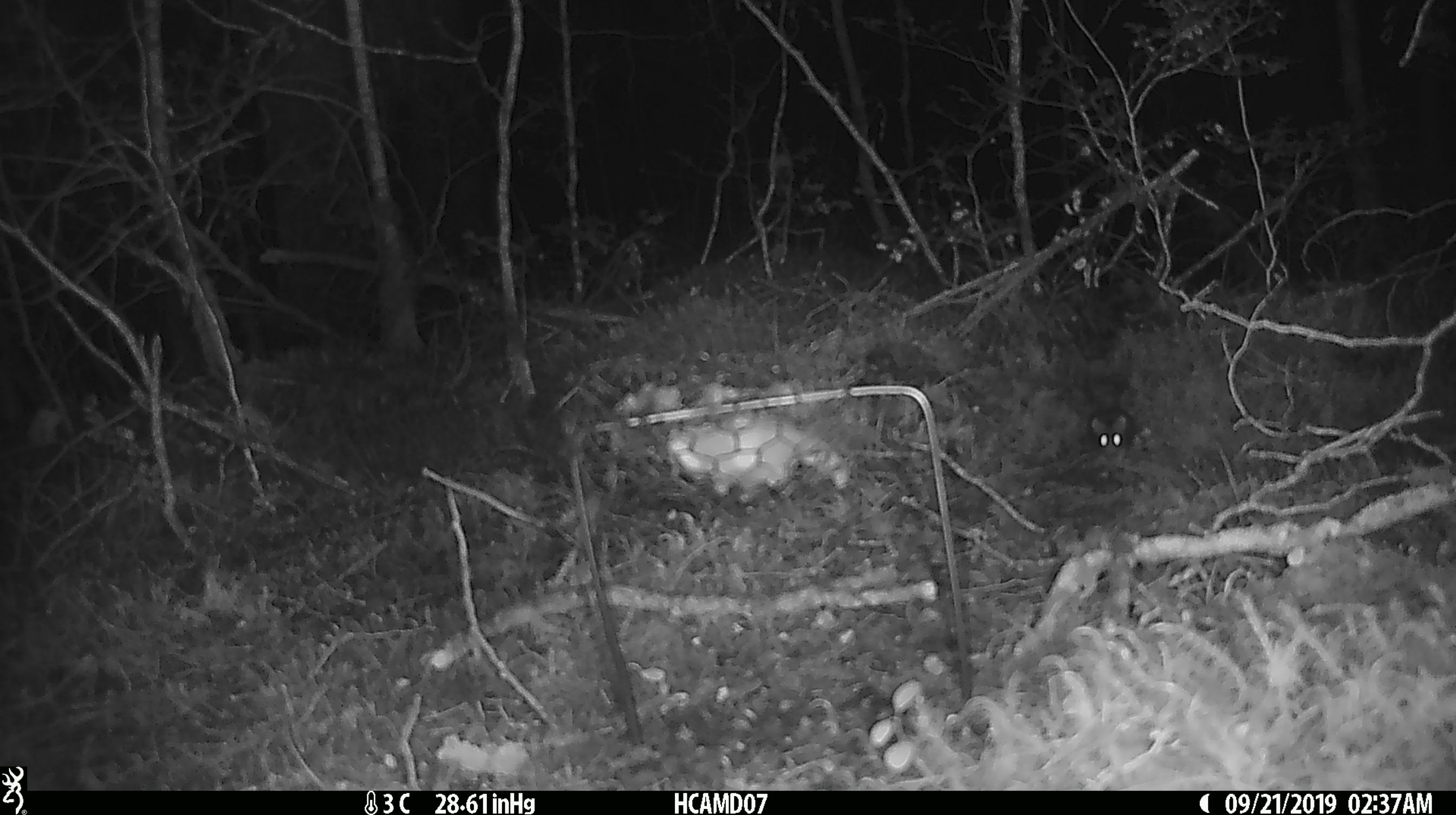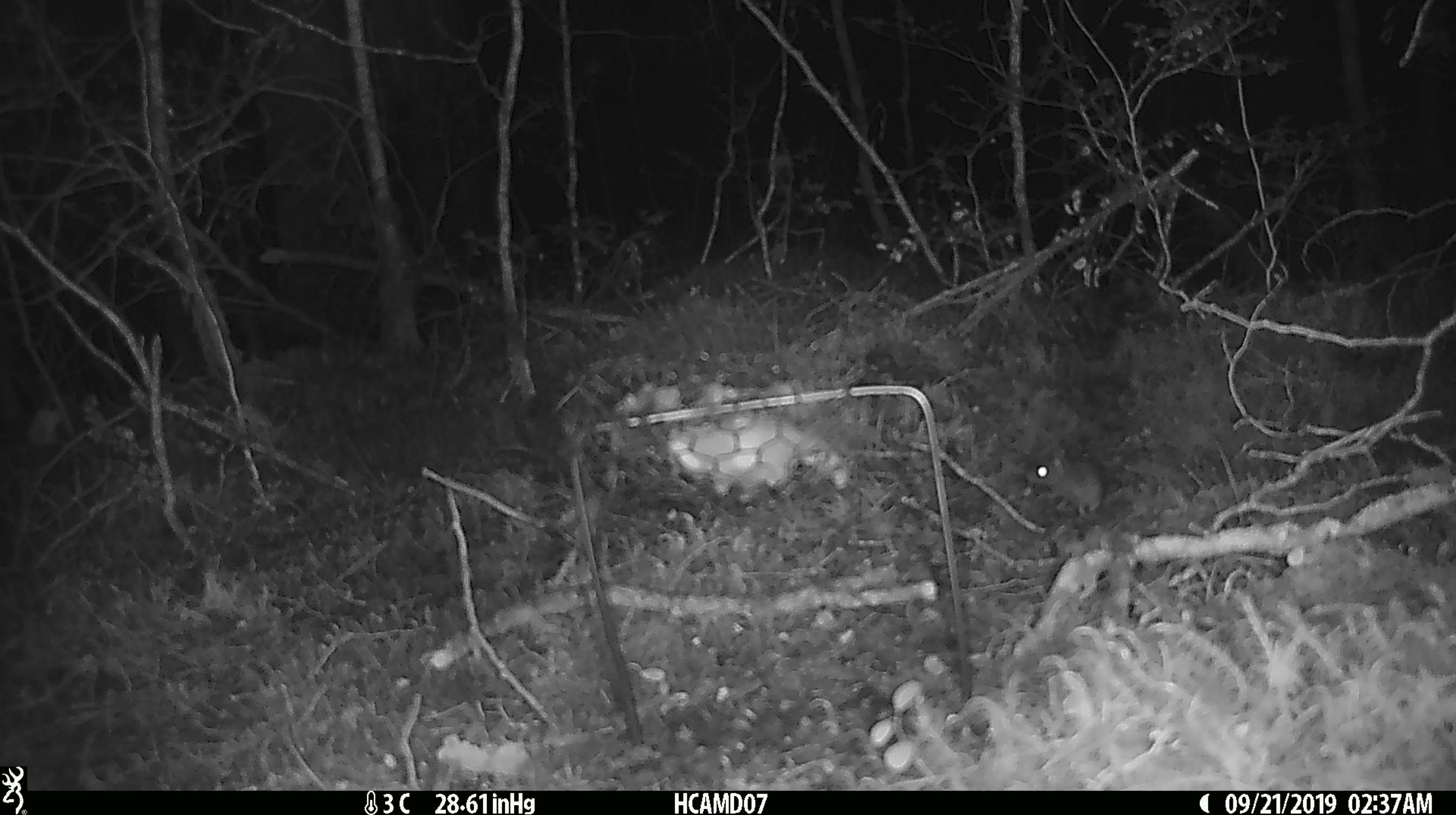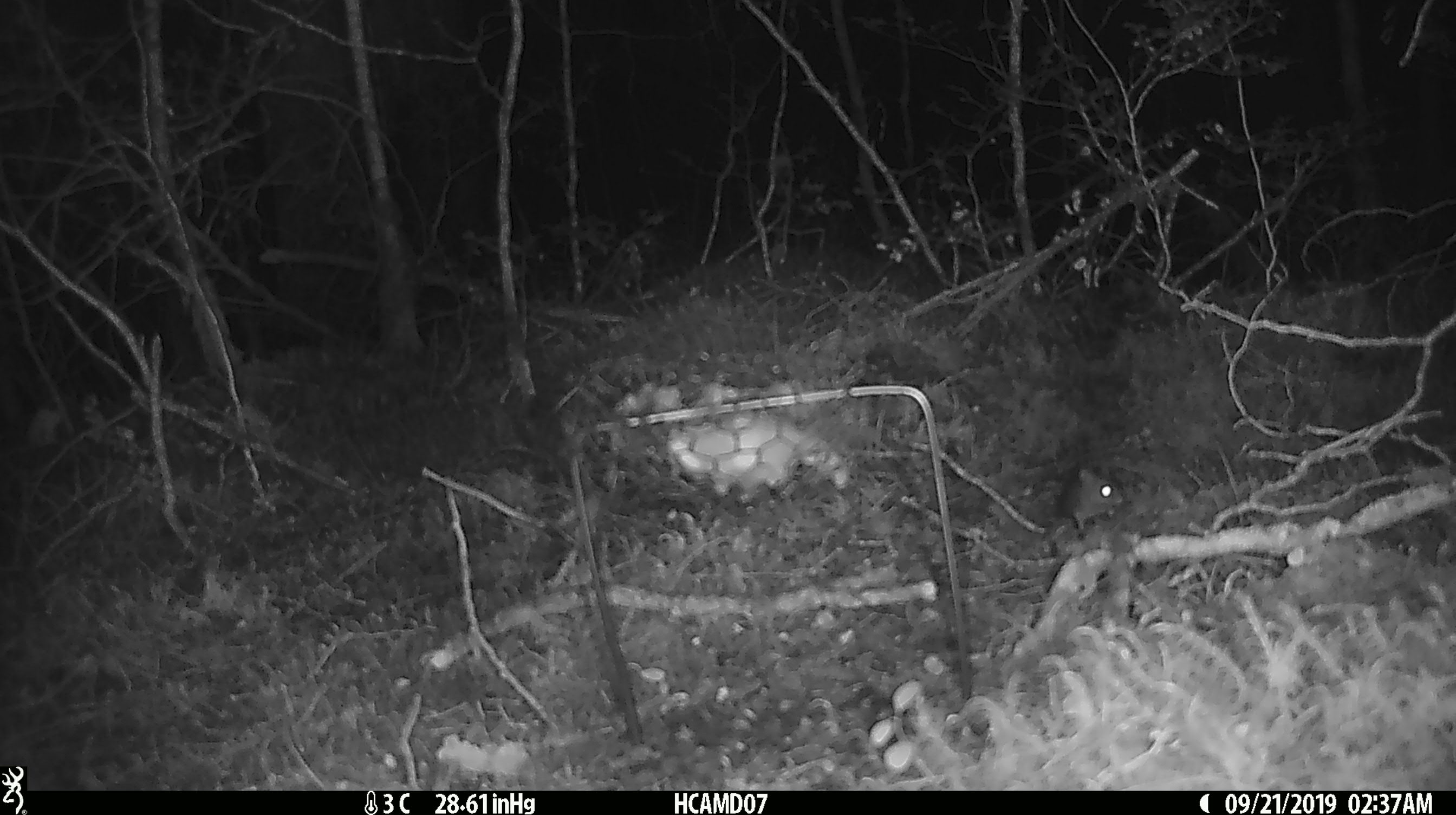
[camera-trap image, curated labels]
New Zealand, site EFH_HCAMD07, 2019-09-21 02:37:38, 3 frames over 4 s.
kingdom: Animalia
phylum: Chordata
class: Mammalia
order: Rodentia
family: Muridae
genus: Mus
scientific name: Mus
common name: mouse